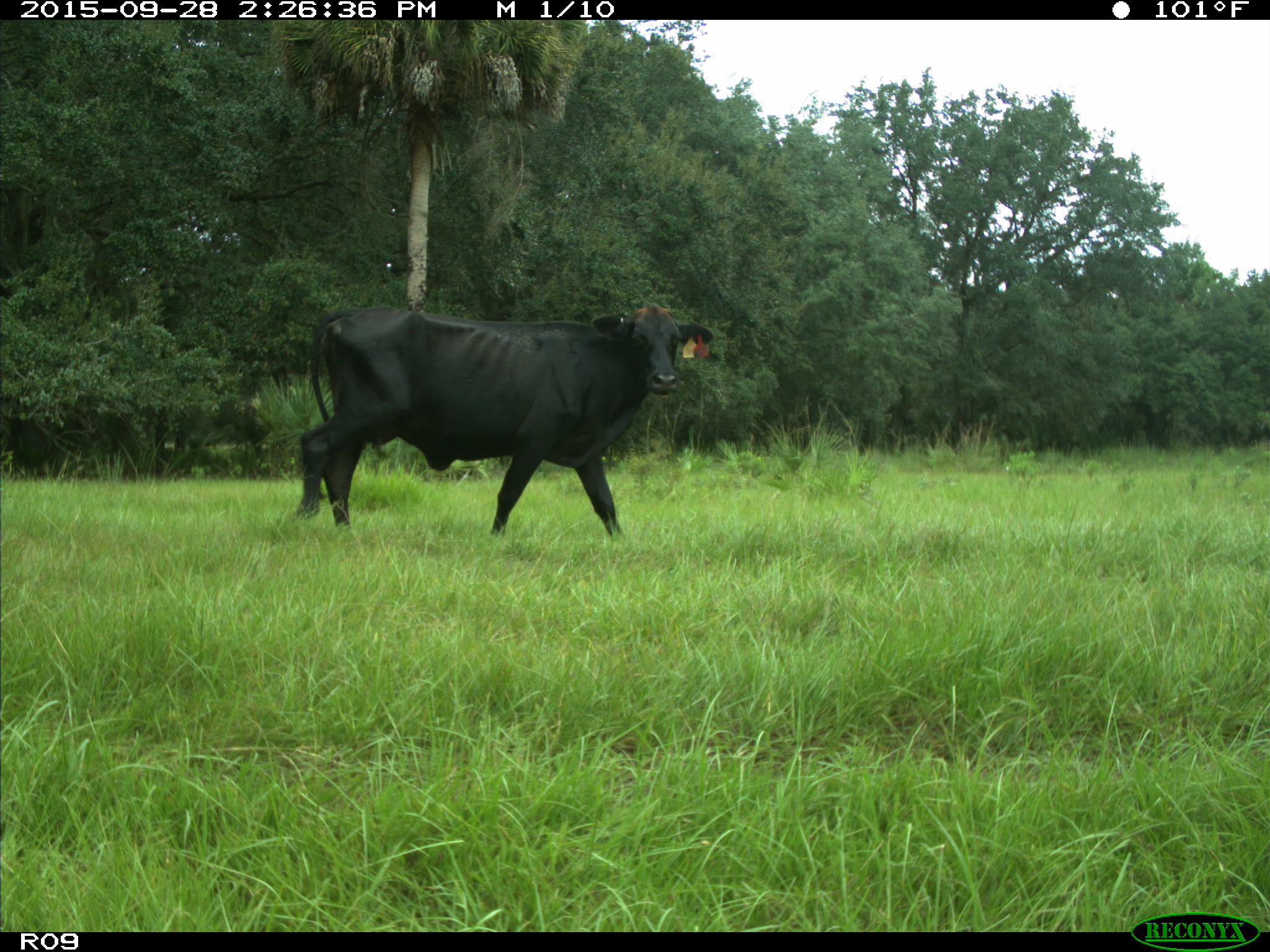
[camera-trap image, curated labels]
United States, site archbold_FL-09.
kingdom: Animalia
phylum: Chordata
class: Mammalia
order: Artiodactyla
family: Bovidae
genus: Bos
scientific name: Bos taurus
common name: domestic cow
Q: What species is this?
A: Bos taurus (domestic cow).